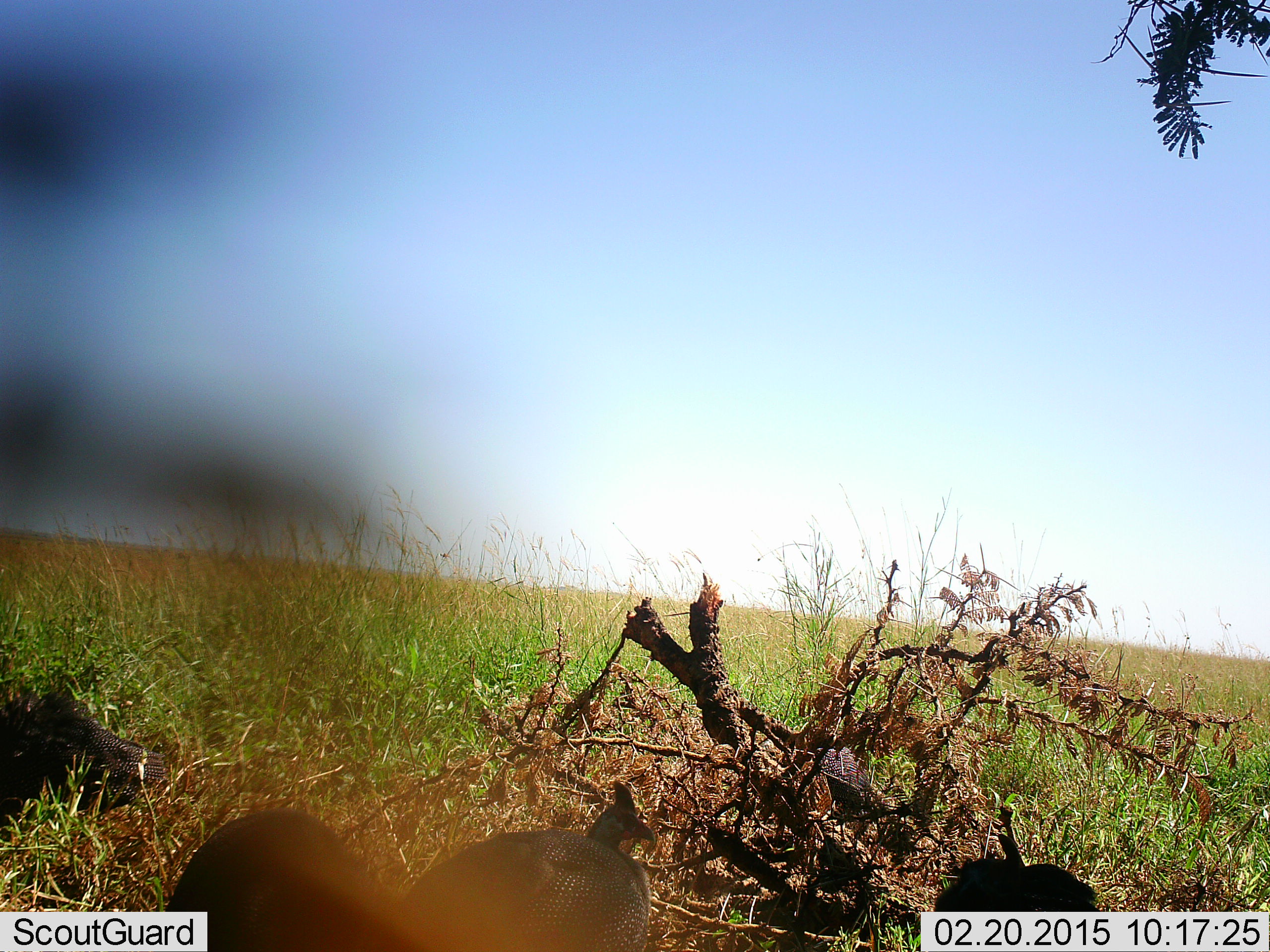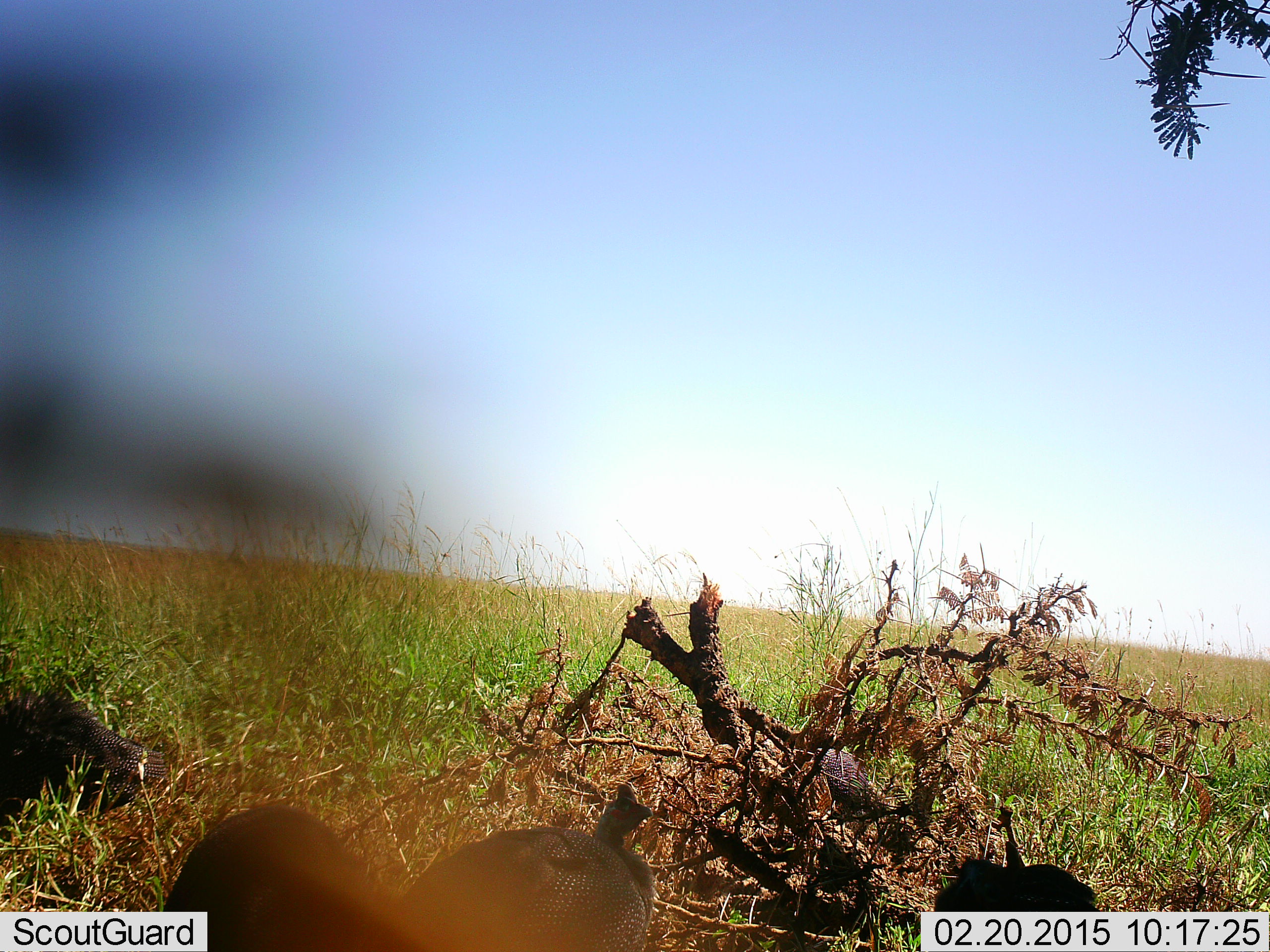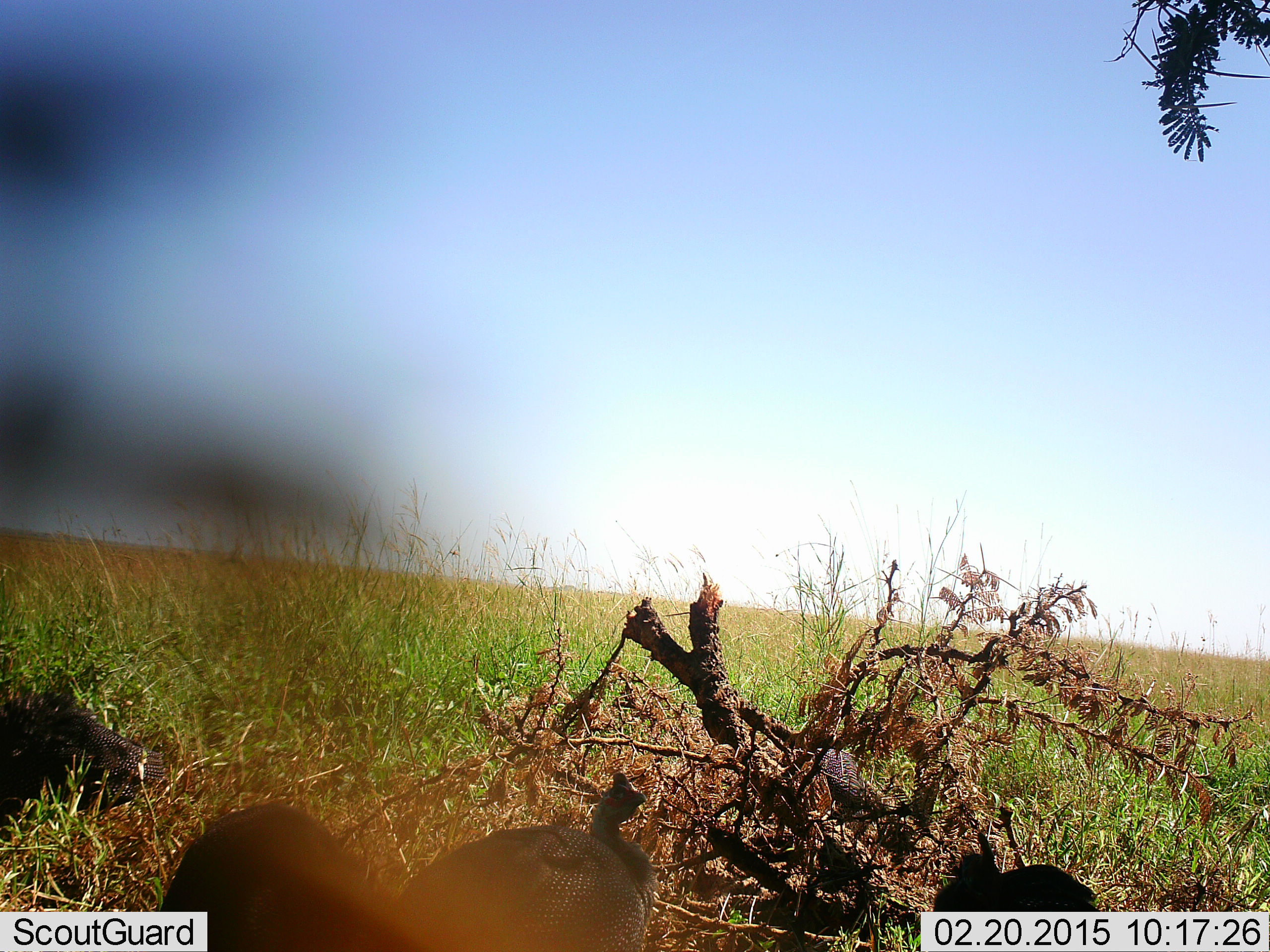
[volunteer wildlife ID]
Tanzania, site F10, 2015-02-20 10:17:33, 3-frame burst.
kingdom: Animalia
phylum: Chordata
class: Aves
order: Galliformes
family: Numididae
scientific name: Numididae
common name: guinea fowl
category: guineafowl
Guineafowl (guinea fowl) (Numididae), count 4. Behavior (volunteer vote fractions): standing 90%, resting 10%, moving 10%, interacting 0%. Young present (vote fraction): 0%. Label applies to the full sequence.